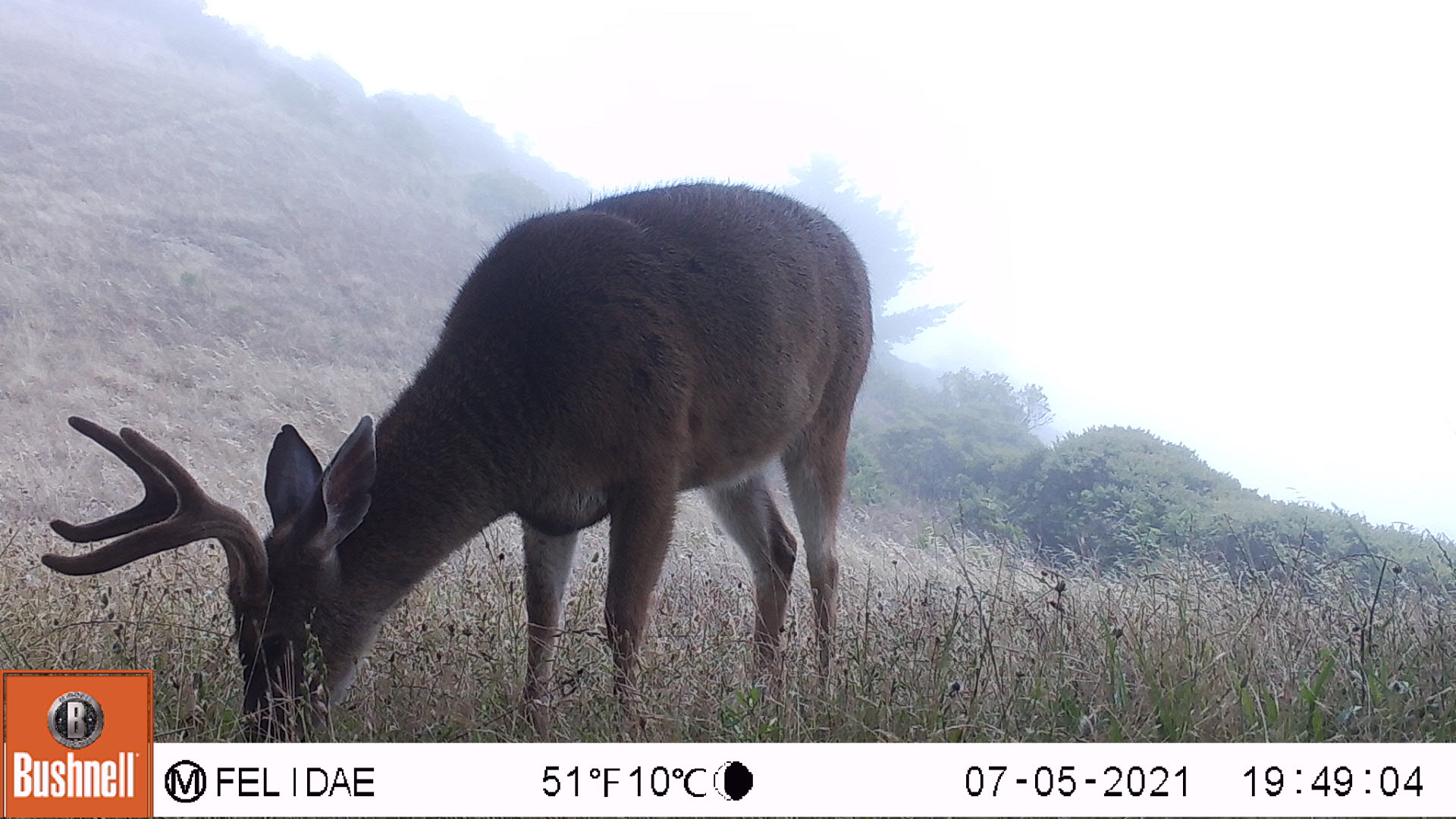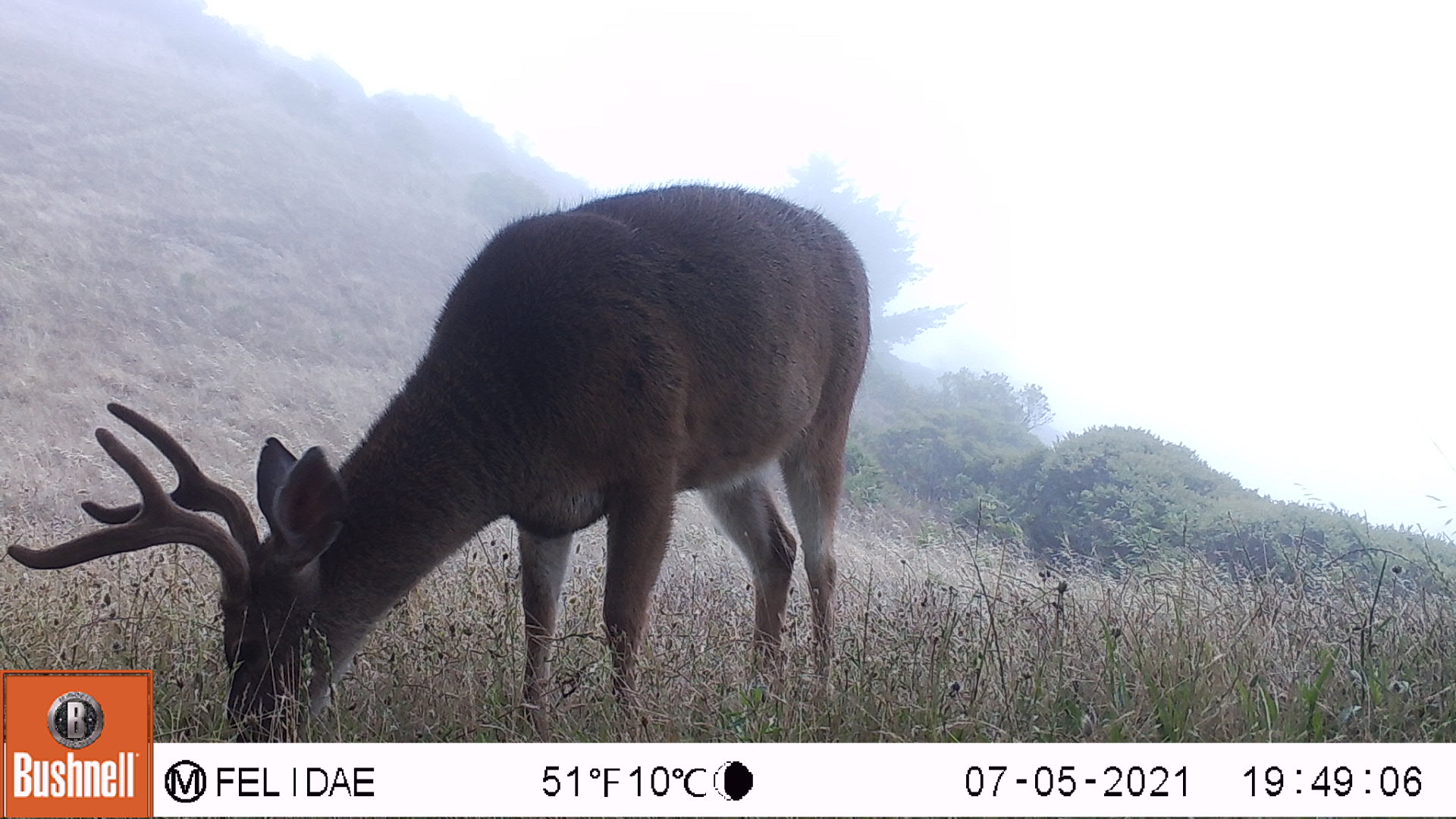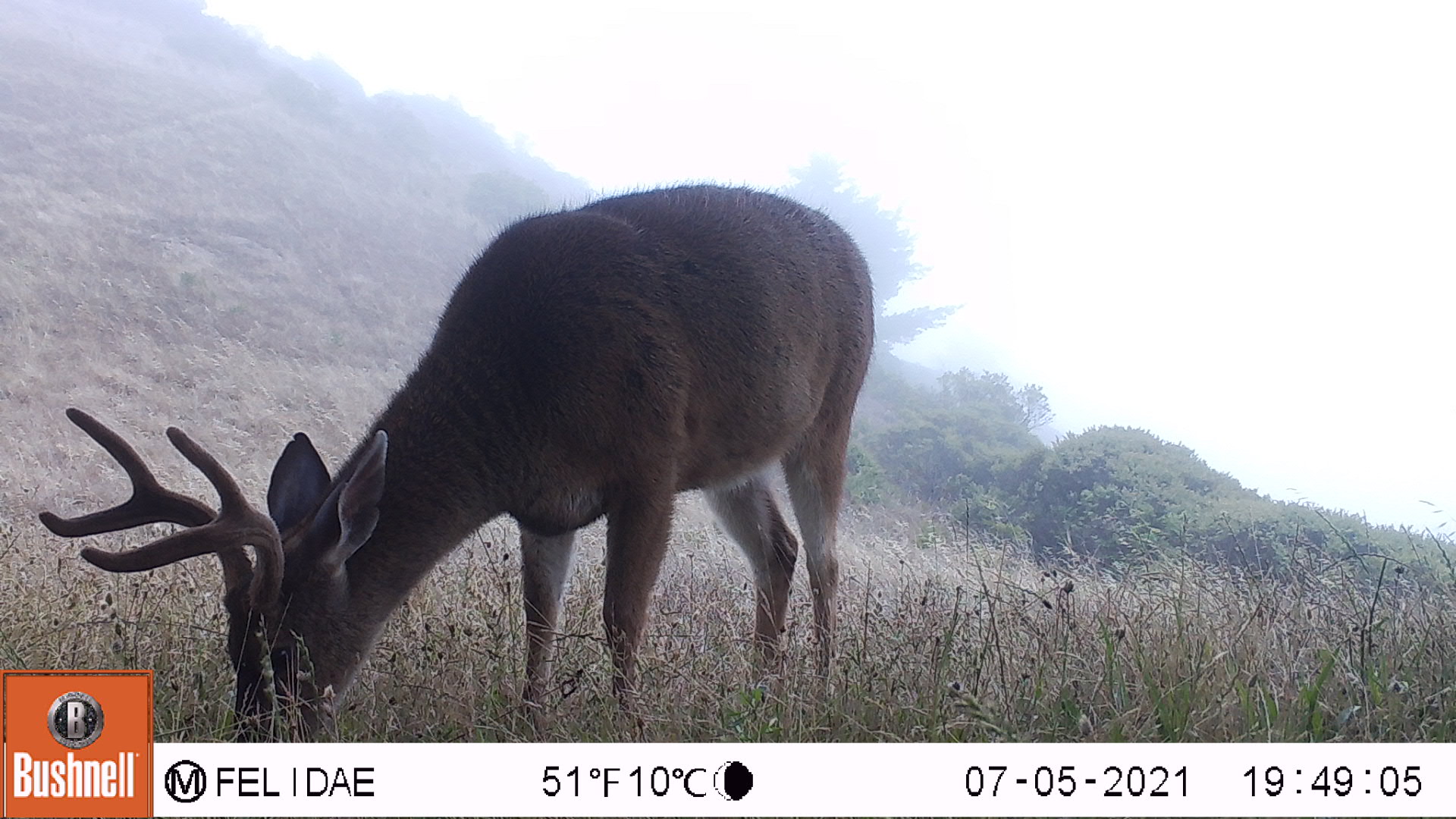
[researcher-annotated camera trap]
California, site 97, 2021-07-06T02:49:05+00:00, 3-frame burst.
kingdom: Animalia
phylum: Chordata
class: Mammalia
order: Artiodactyla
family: Cervidae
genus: Odocoileus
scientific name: Odocoileus hemionus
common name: mule deer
Mule deer (Odocoileus hemionus).